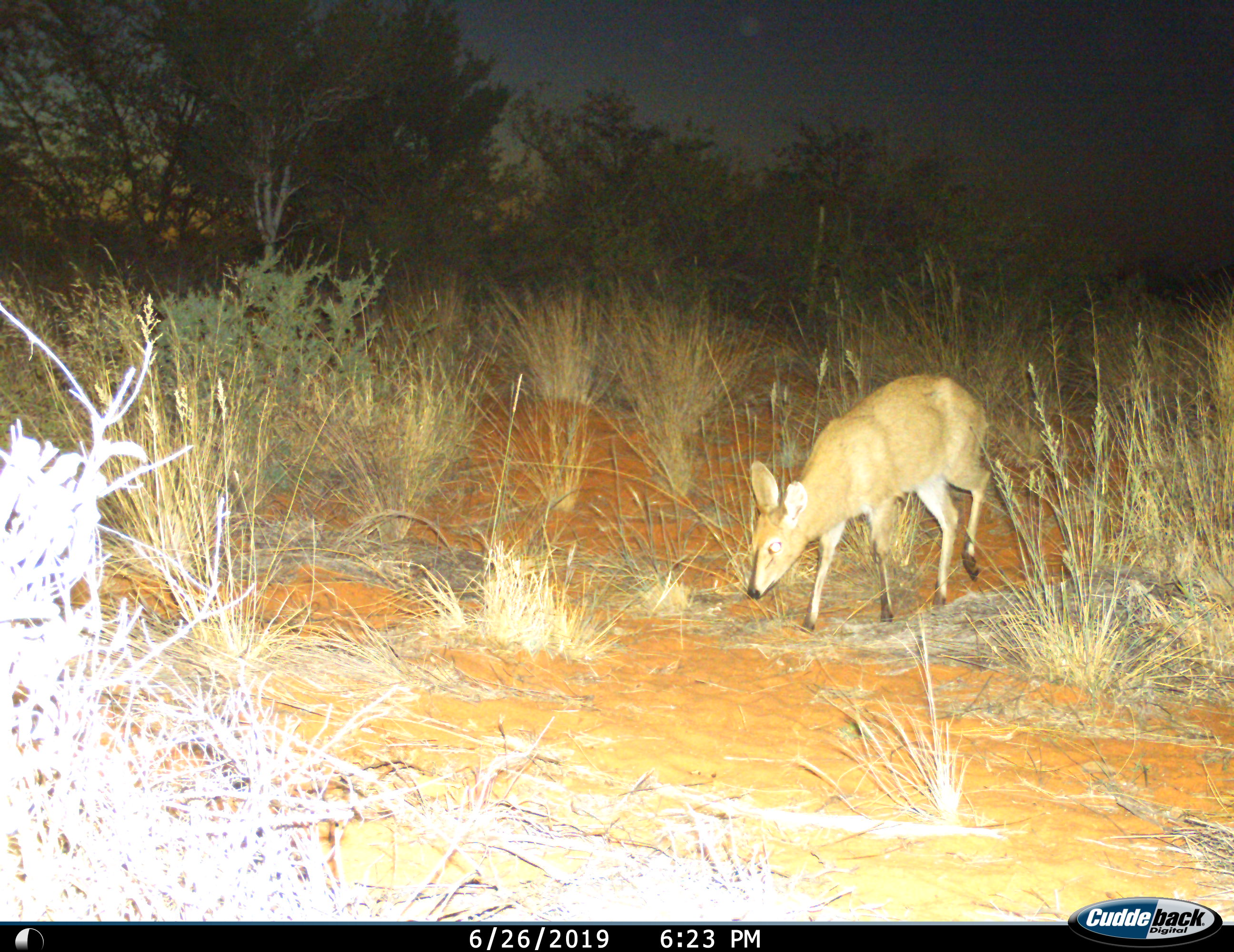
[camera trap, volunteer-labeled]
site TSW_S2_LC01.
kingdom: Animalia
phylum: Chordata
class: Mammalia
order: Artiodactyla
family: Bovidae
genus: Sylvicapra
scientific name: Sylvicapra grimmia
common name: common duiker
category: duikercommongrey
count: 1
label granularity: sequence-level